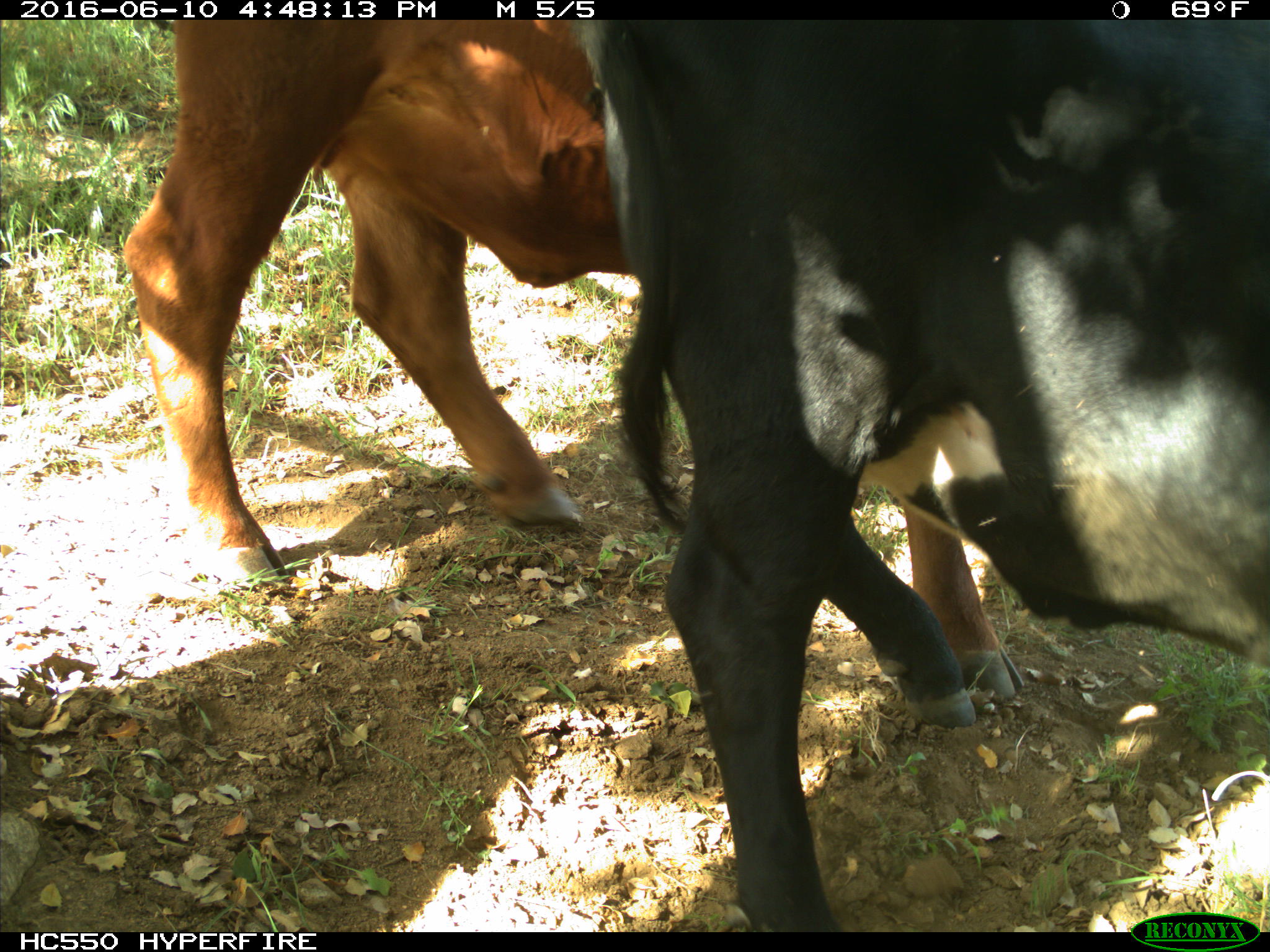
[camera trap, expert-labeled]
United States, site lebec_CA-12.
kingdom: Animalia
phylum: Chordata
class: Mammalia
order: Artiodactyla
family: Bovidae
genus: Bos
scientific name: Bos taurus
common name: domestic cow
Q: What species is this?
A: Bos taurus (domestic cow).